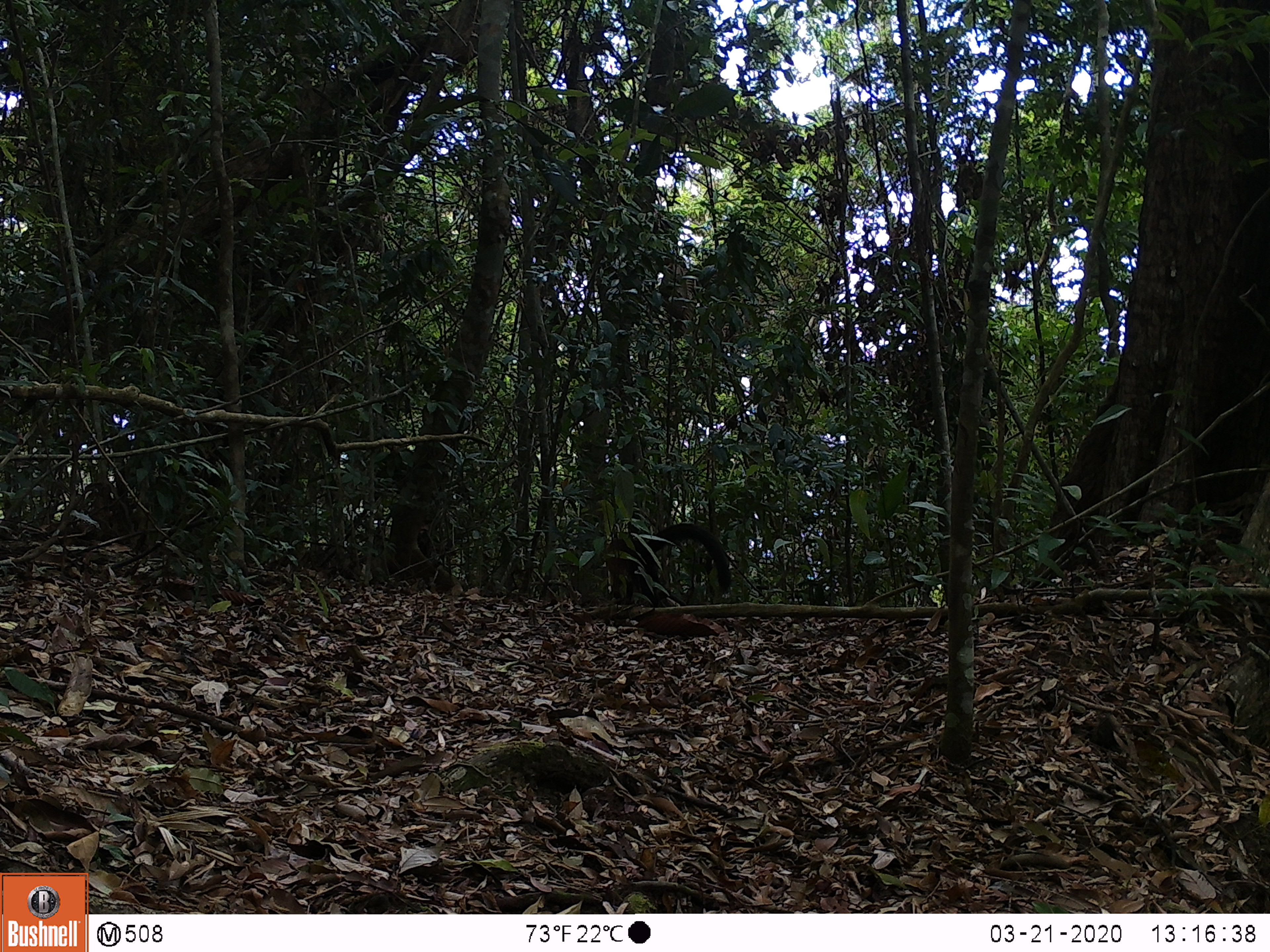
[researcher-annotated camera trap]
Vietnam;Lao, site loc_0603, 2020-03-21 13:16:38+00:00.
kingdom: Animalia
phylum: Chordata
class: Mammalia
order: Carnivora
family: Mustelidae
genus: Martes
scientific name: Martes flavigula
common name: yellow-throated marten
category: yellow throated marten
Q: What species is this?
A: Yellow throated marten (yellow-throated marten) (Martes flavigula).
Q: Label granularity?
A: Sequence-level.